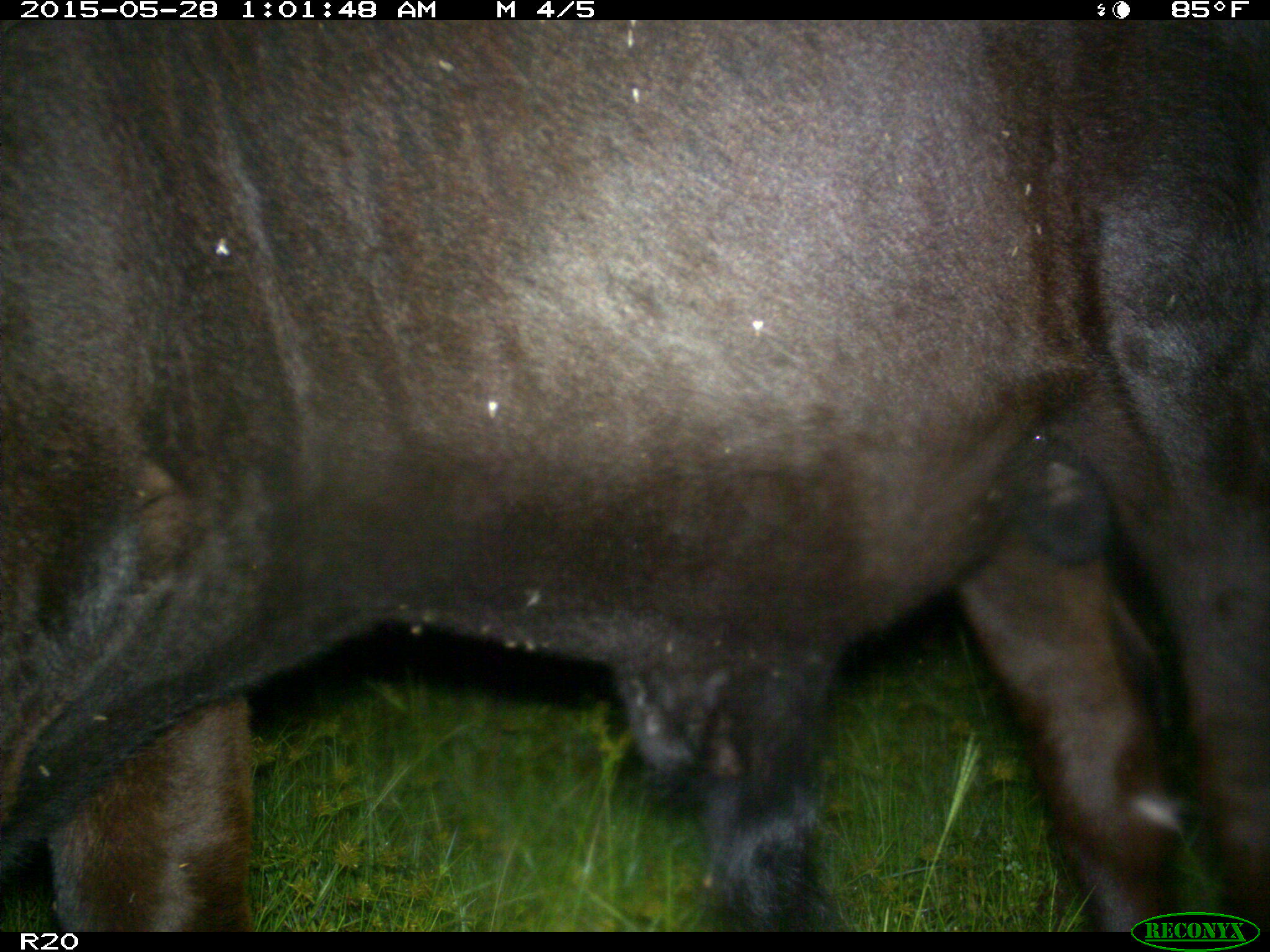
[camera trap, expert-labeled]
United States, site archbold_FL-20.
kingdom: Animalia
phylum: Chordata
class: Mammalia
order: Artiodactyla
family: Bovidae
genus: Bos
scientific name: Bos taurus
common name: domestic cow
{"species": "Bos taurus (domestic cow)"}